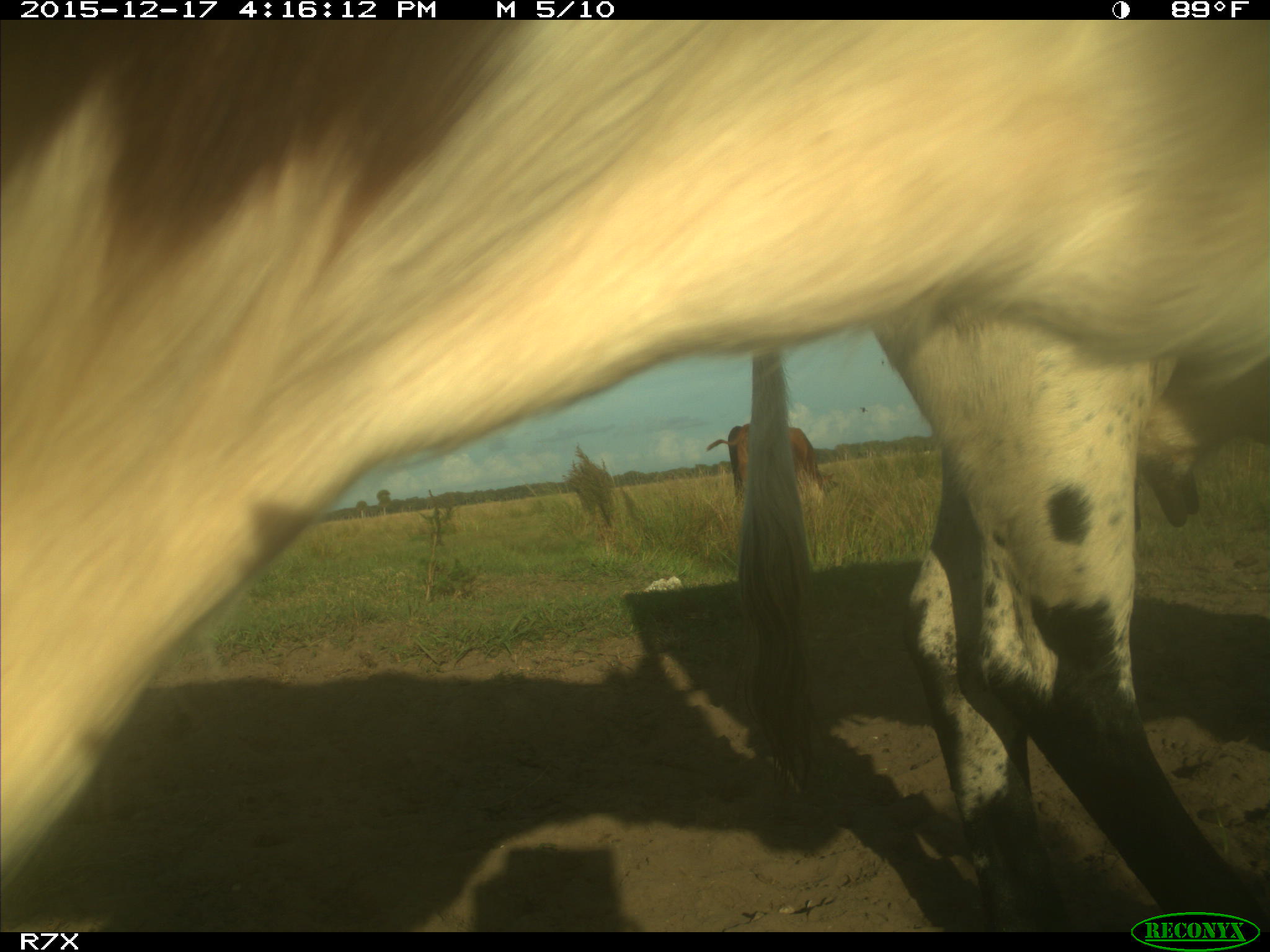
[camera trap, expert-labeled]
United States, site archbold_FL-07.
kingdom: Animalia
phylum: Chordata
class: Mammalia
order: Artiodactyla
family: Bovidae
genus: Bos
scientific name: Bos taurus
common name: domestic cow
Bos taurus (domestic cow).